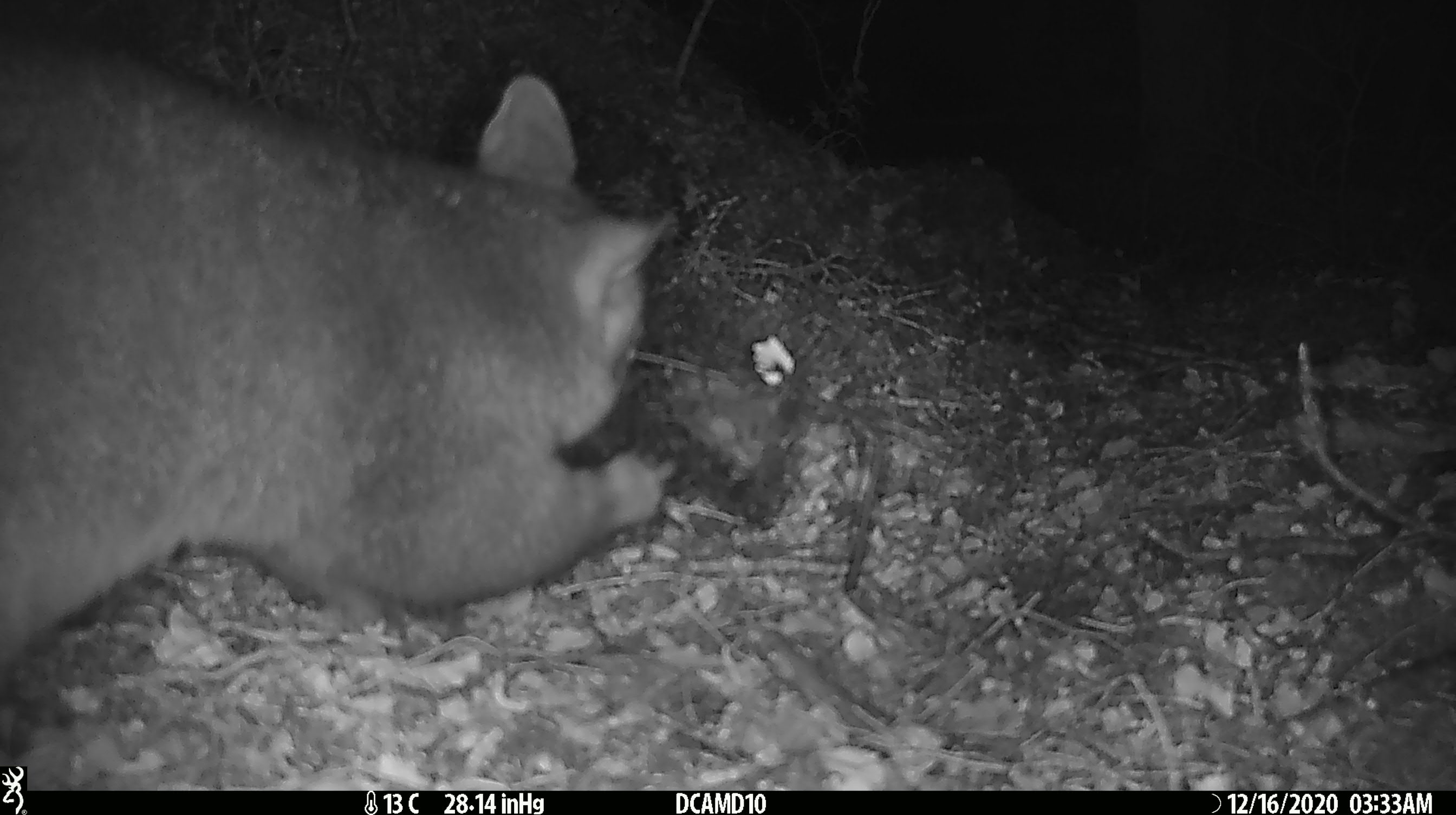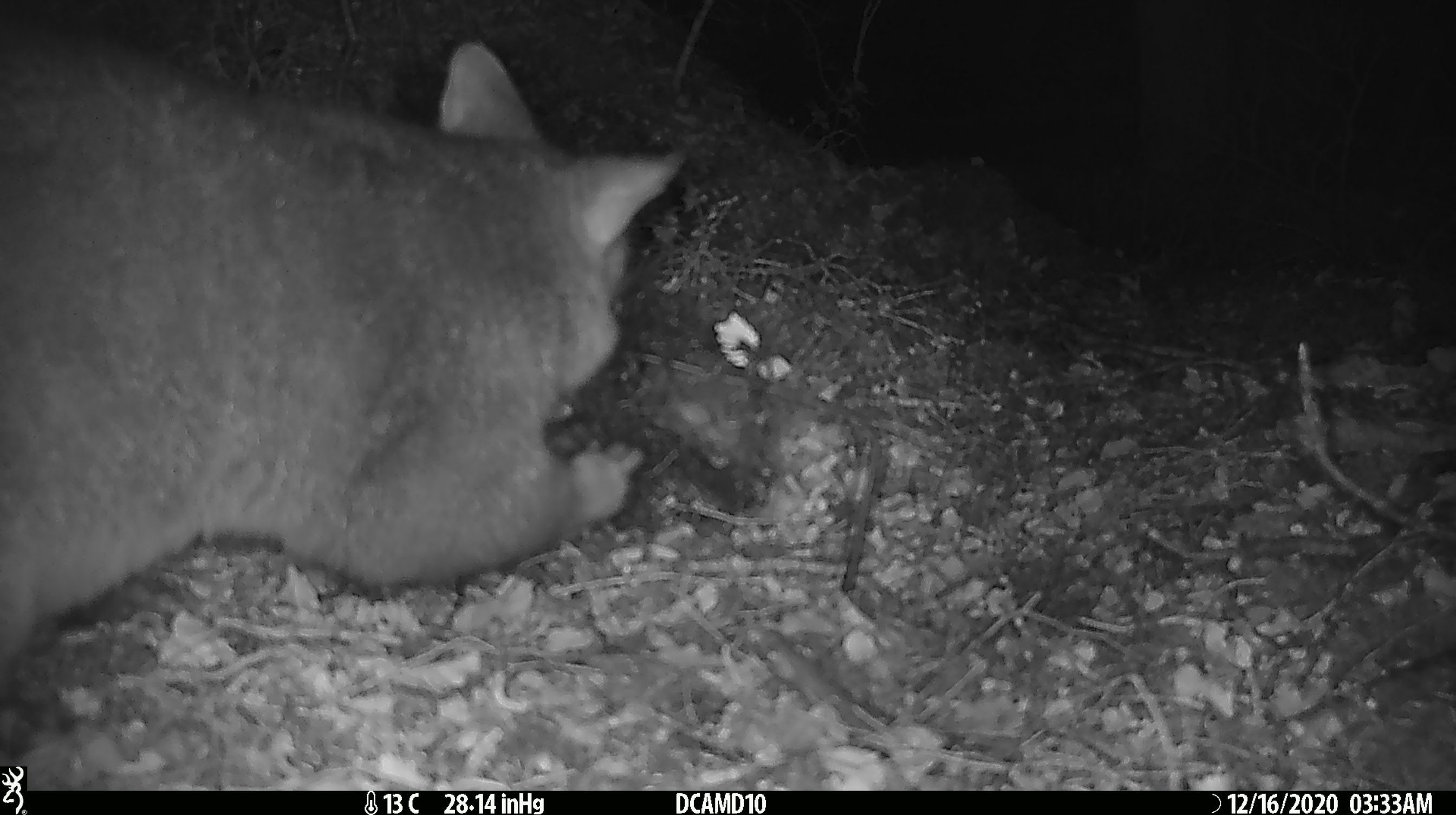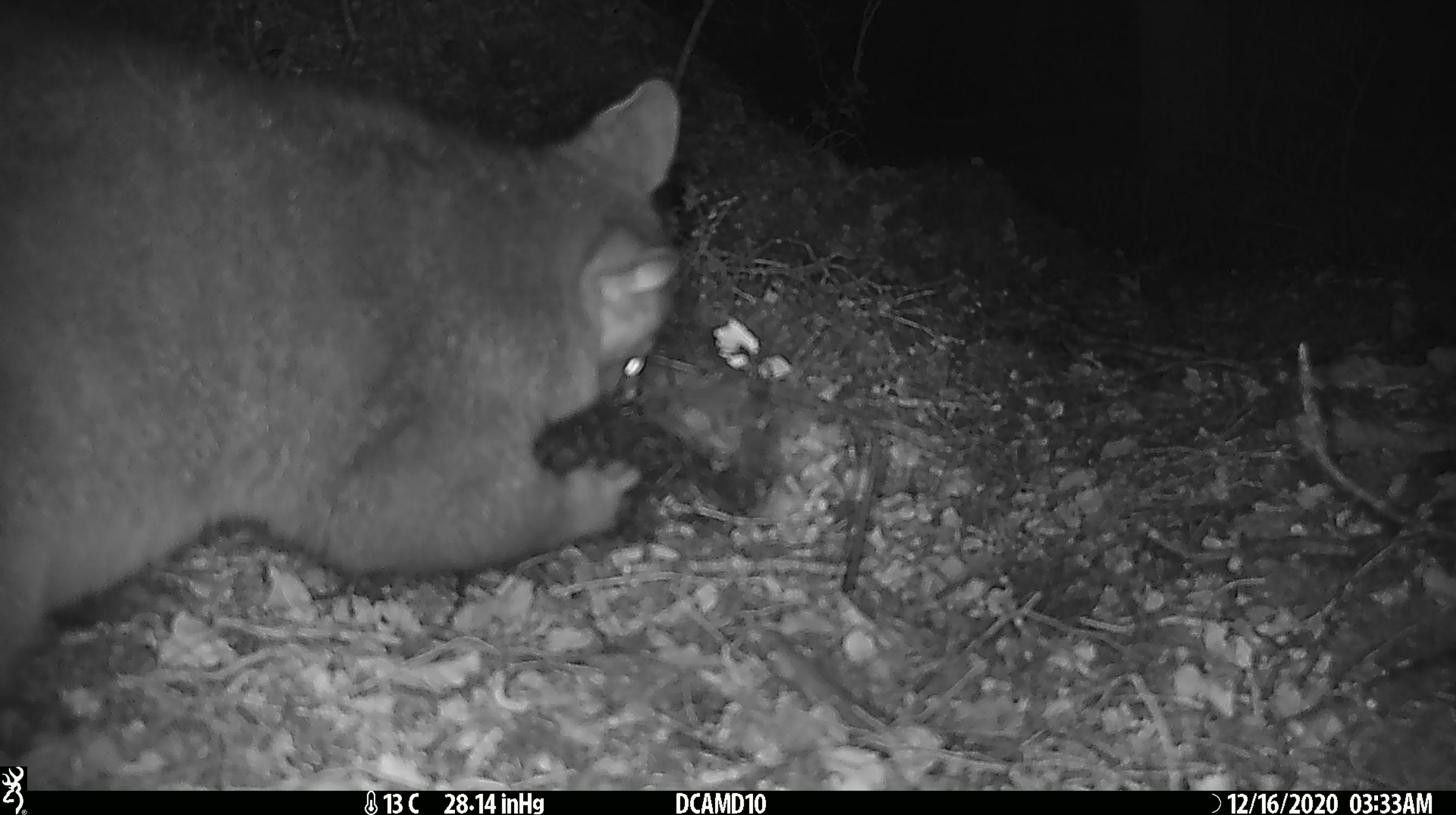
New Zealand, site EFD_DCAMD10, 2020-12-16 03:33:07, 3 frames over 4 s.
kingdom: Animalia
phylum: Chordata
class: Mammalia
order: Diprotodontia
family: Phalangeridae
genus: Trichosurus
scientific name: Trichosurus vulpecula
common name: common brushtail possum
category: possum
Possum (common brushtail possum) (Trichosurus vulpecula).